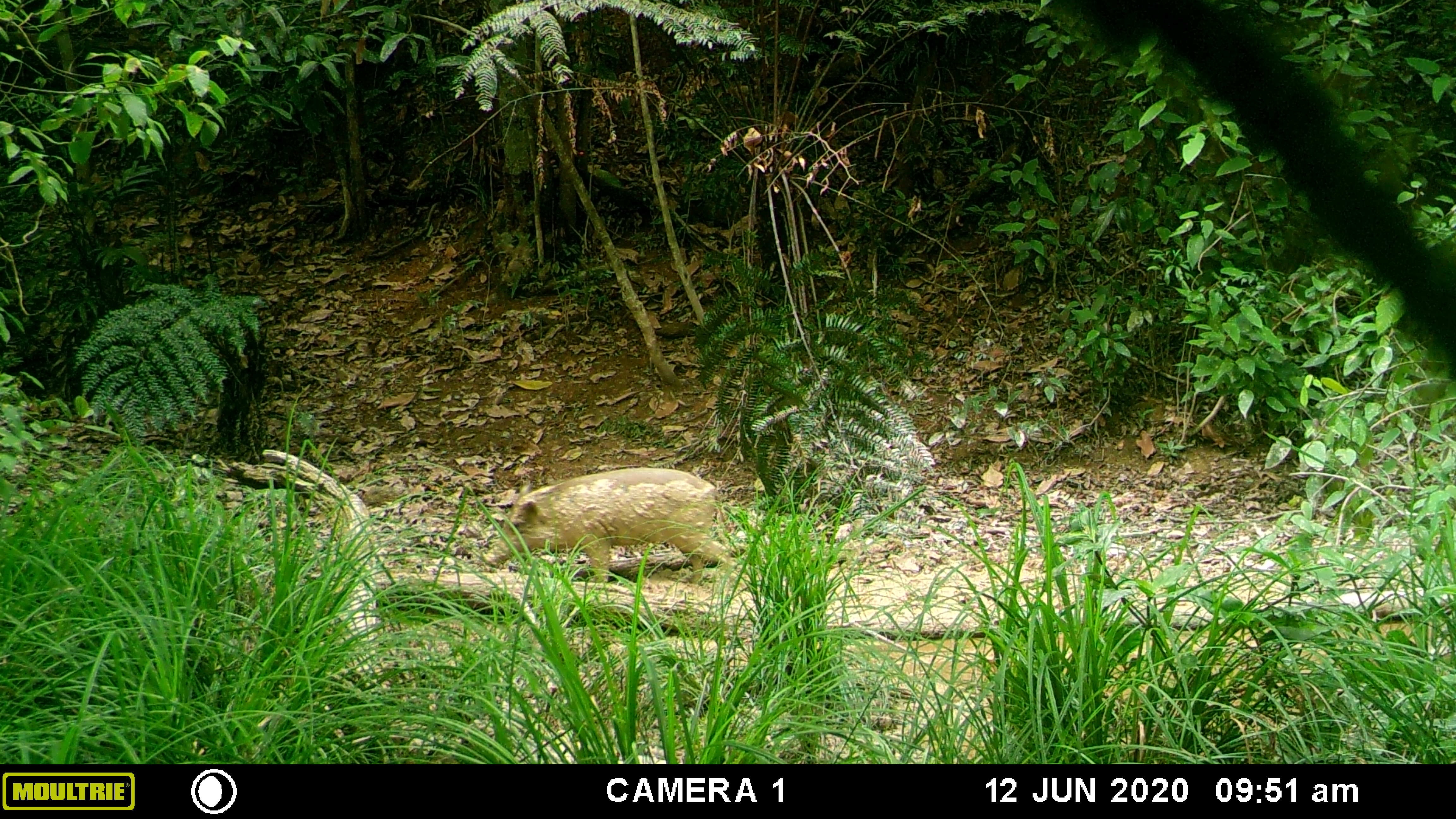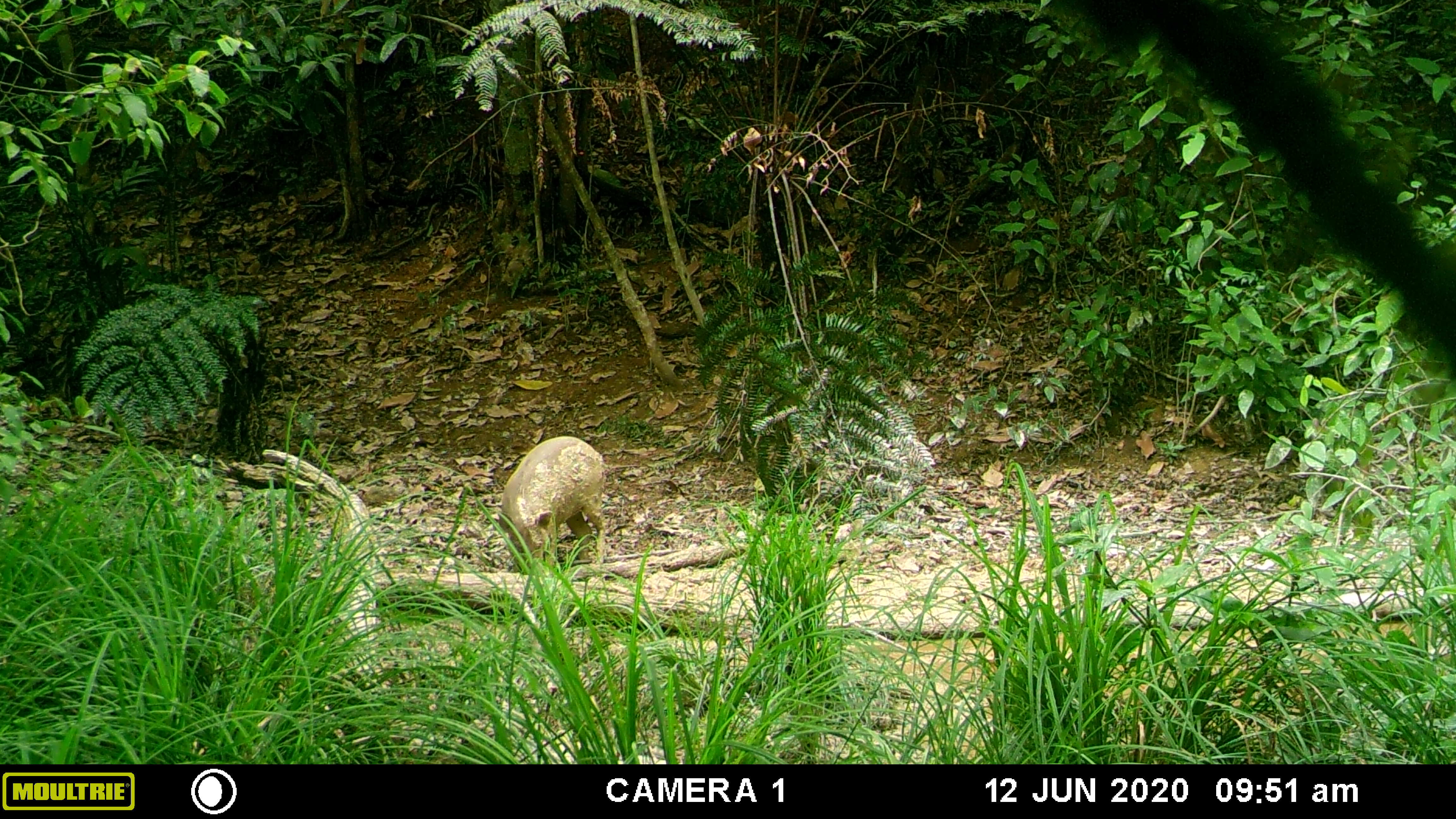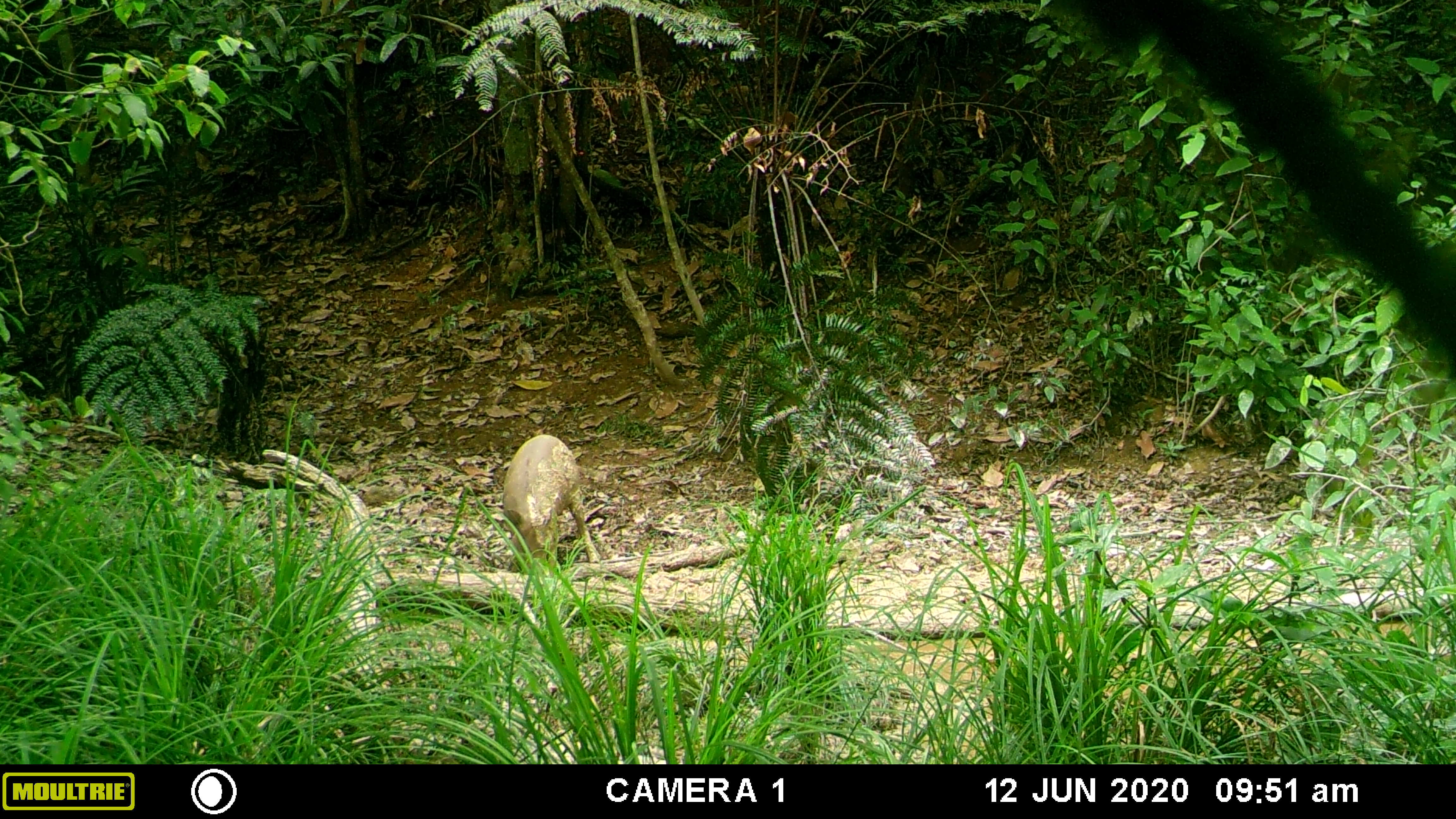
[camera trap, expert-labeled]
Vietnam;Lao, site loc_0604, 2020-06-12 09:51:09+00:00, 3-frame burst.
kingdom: Animalia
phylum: Chordata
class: Mammalia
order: Artiodactyla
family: Suidae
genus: Sus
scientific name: Sus scrofa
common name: eurasian wild pig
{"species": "eurasian wild pig (Sus scrofa)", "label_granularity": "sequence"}